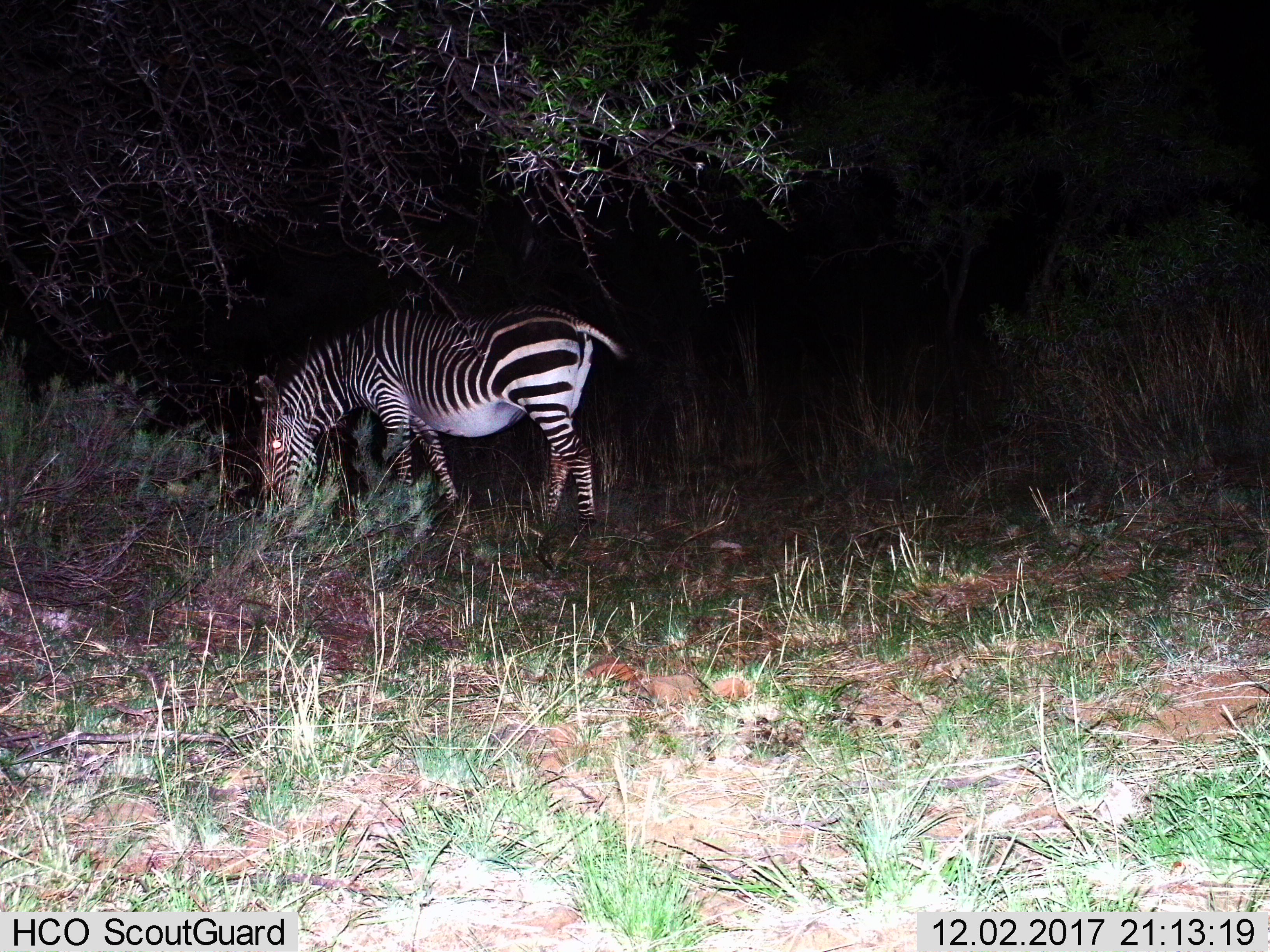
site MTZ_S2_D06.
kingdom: Animalia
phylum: Chordata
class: Mammalia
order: Perissodactyla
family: Equidae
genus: Equus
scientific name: Equus zebra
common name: mountain zebra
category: zebramountain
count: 1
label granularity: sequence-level